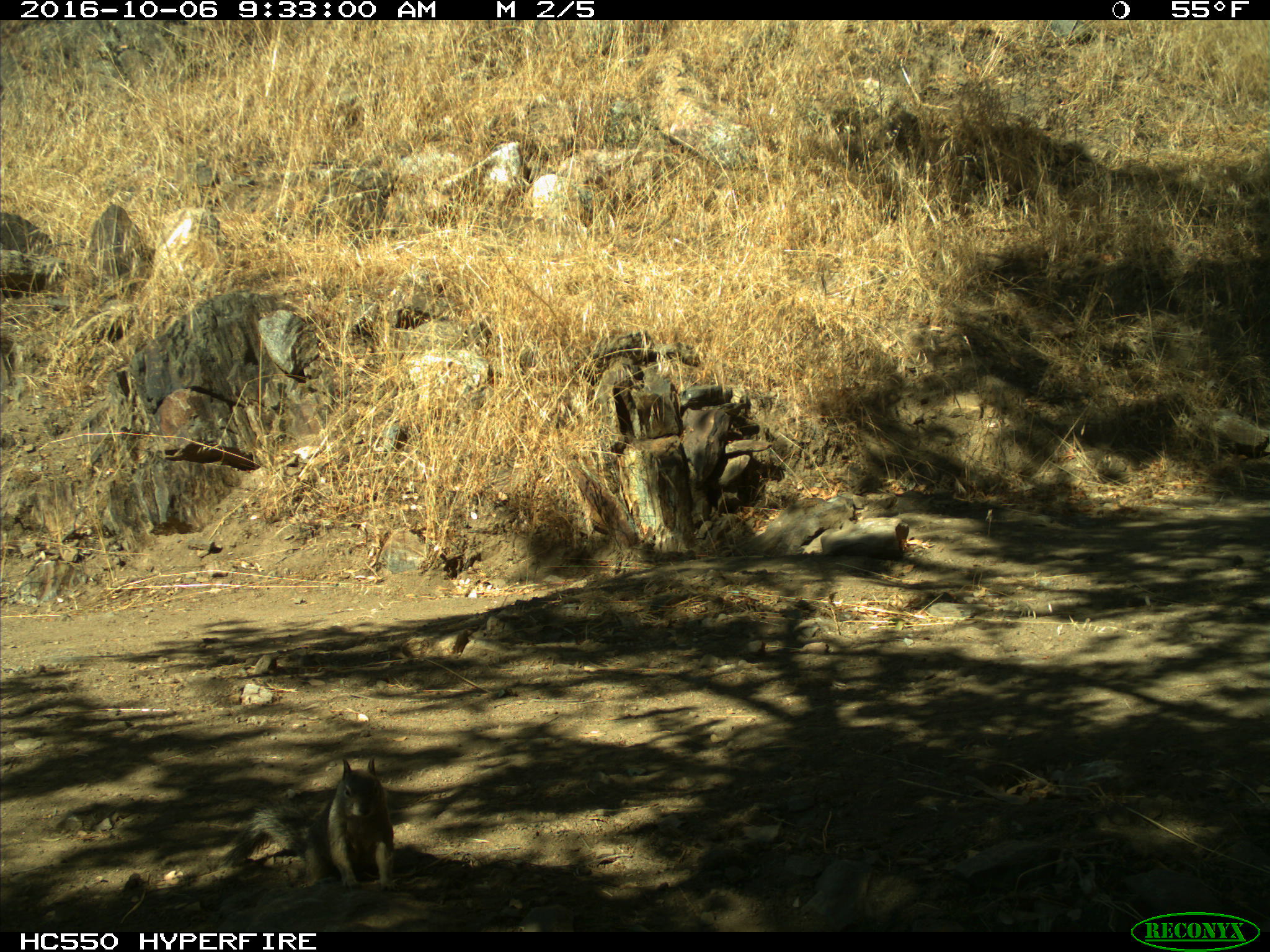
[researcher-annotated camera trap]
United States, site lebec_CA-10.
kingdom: Animalia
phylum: Chordata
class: Mammalia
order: Rodentia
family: Sciuridae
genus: Otospermophilus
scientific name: Otospermophilus beecheyi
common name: california ground squirrel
Otospermophilus beecheyi (california ground squirrel).